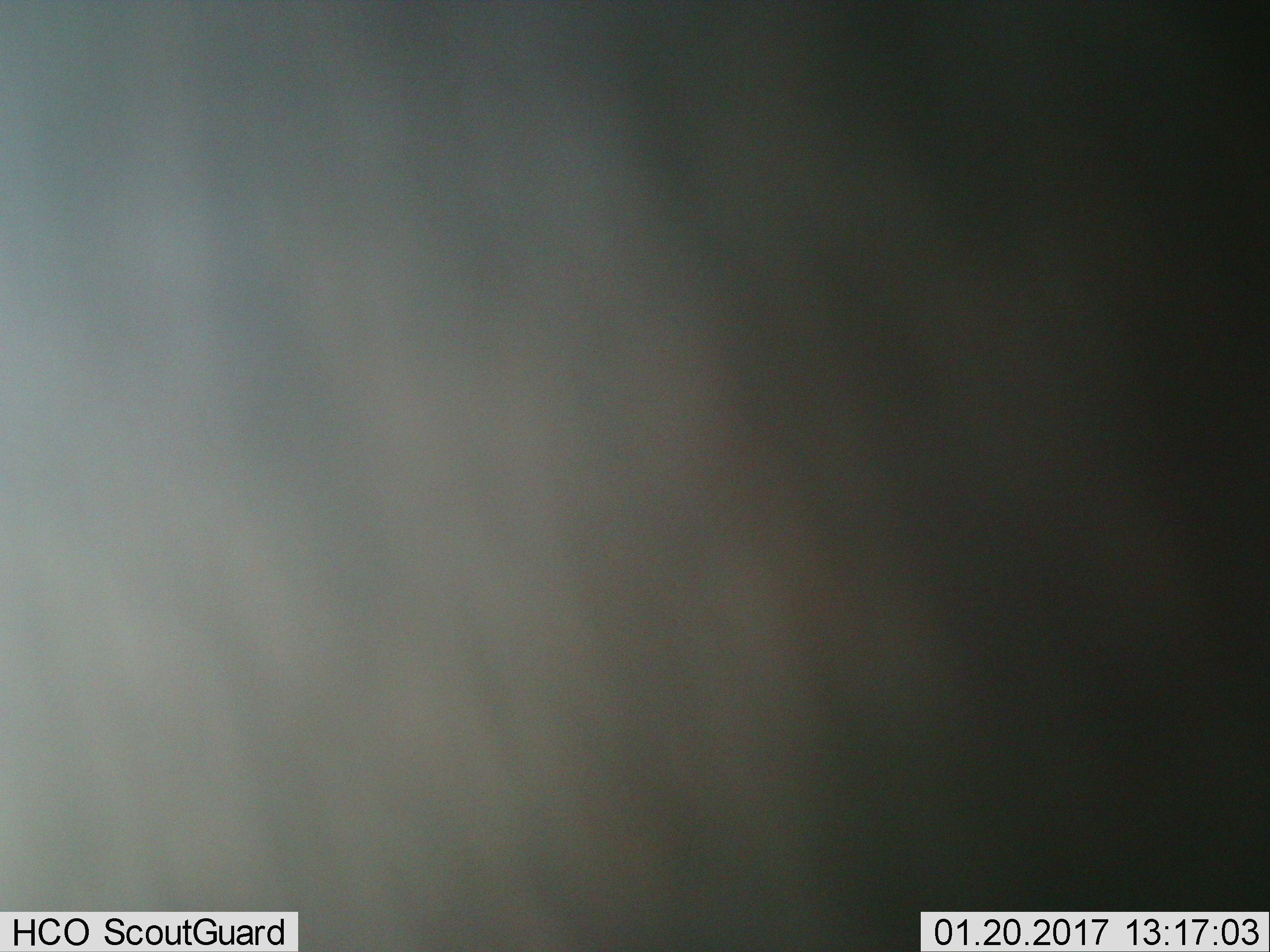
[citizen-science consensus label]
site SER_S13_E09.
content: unidentified animal